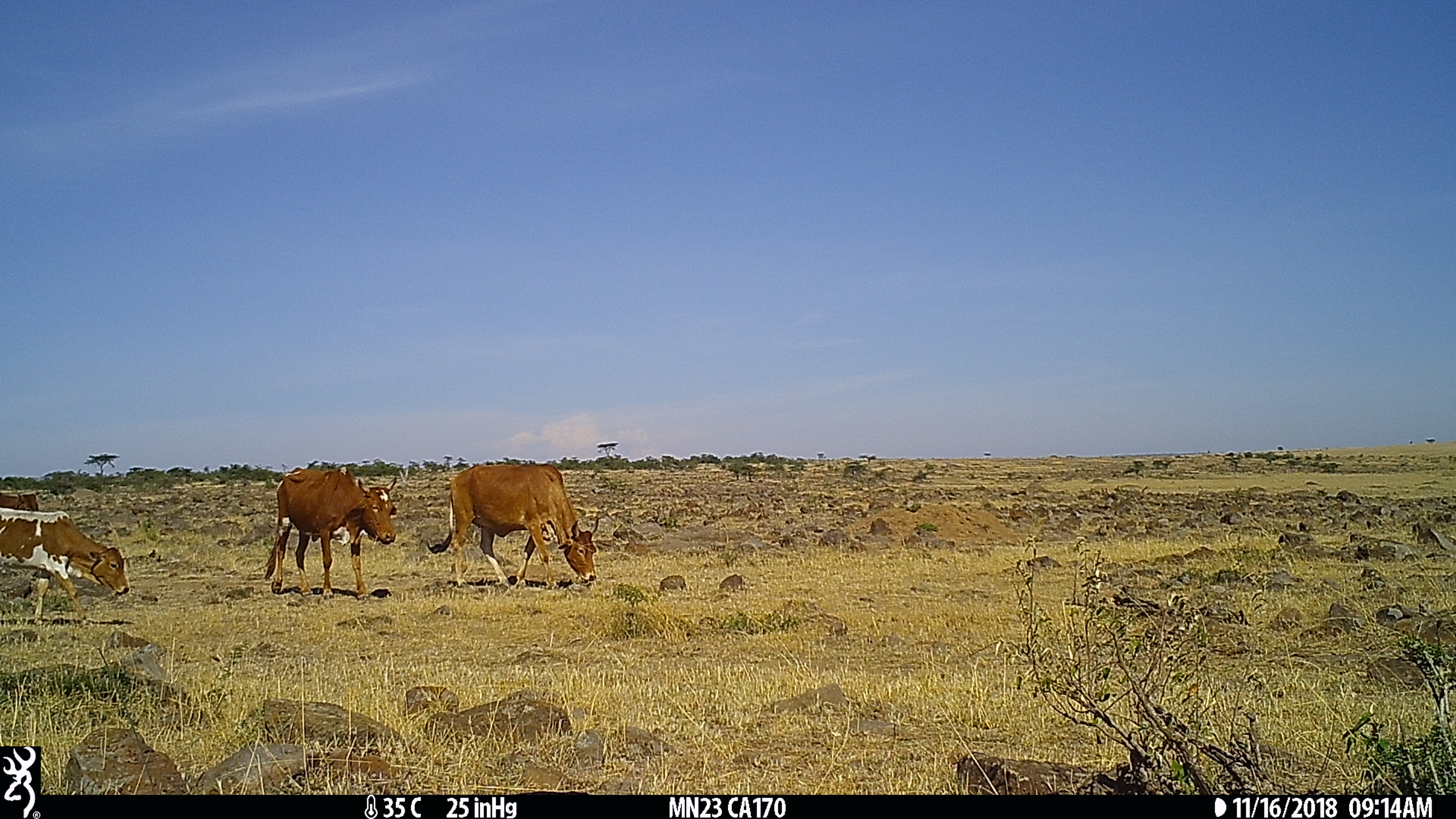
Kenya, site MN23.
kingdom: Animalia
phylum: Chordata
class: Mammalia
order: Artiodactyla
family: Bovidae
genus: Bos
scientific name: Bos taurus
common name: cattle